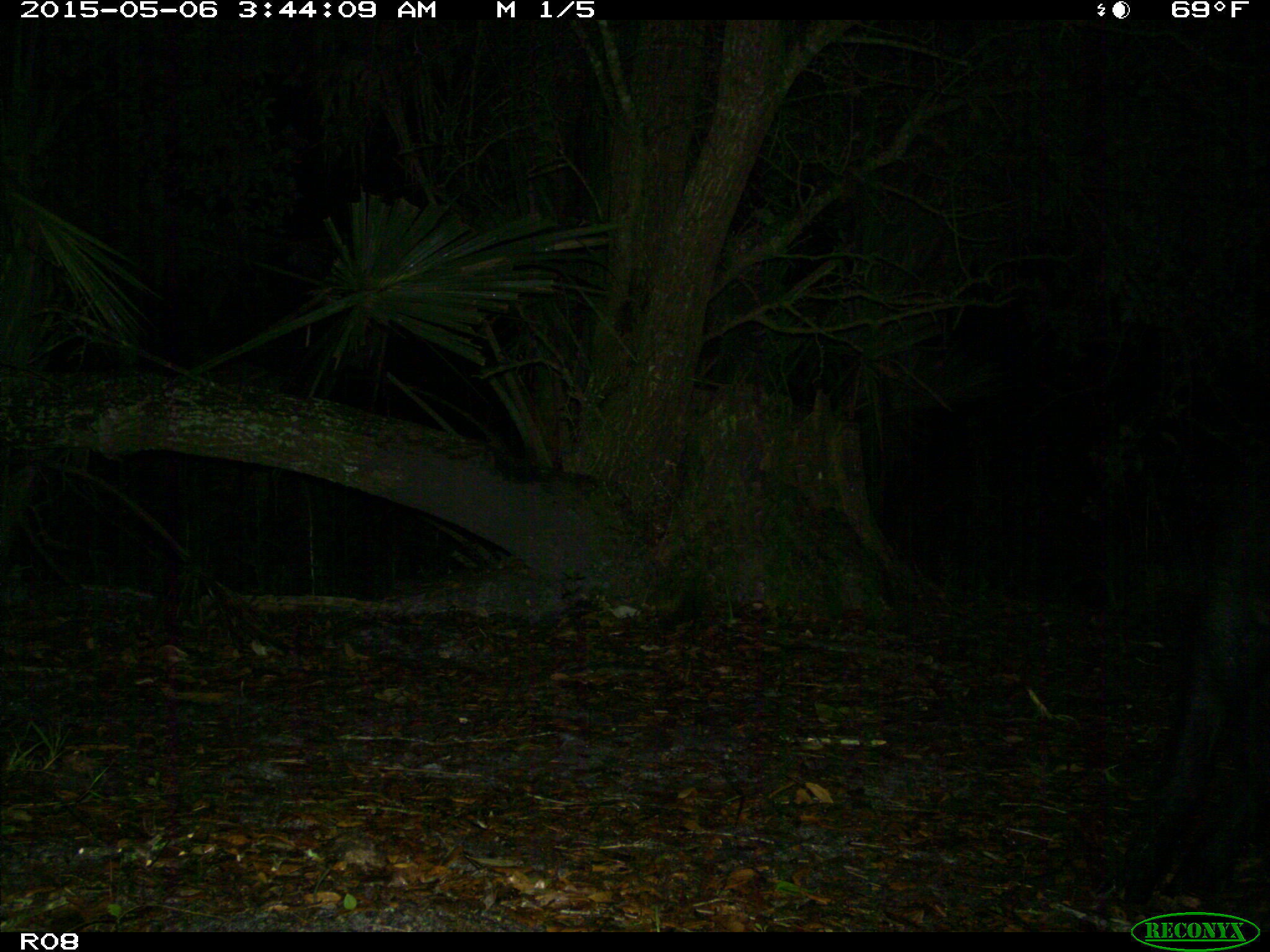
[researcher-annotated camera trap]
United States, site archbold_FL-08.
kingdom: Animalia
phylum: Chordata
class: Mammalia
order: Artiodactyla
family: Suidae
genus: Sus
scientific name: Sus scrofa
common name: wild boar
Sus scrofa (wild boar).